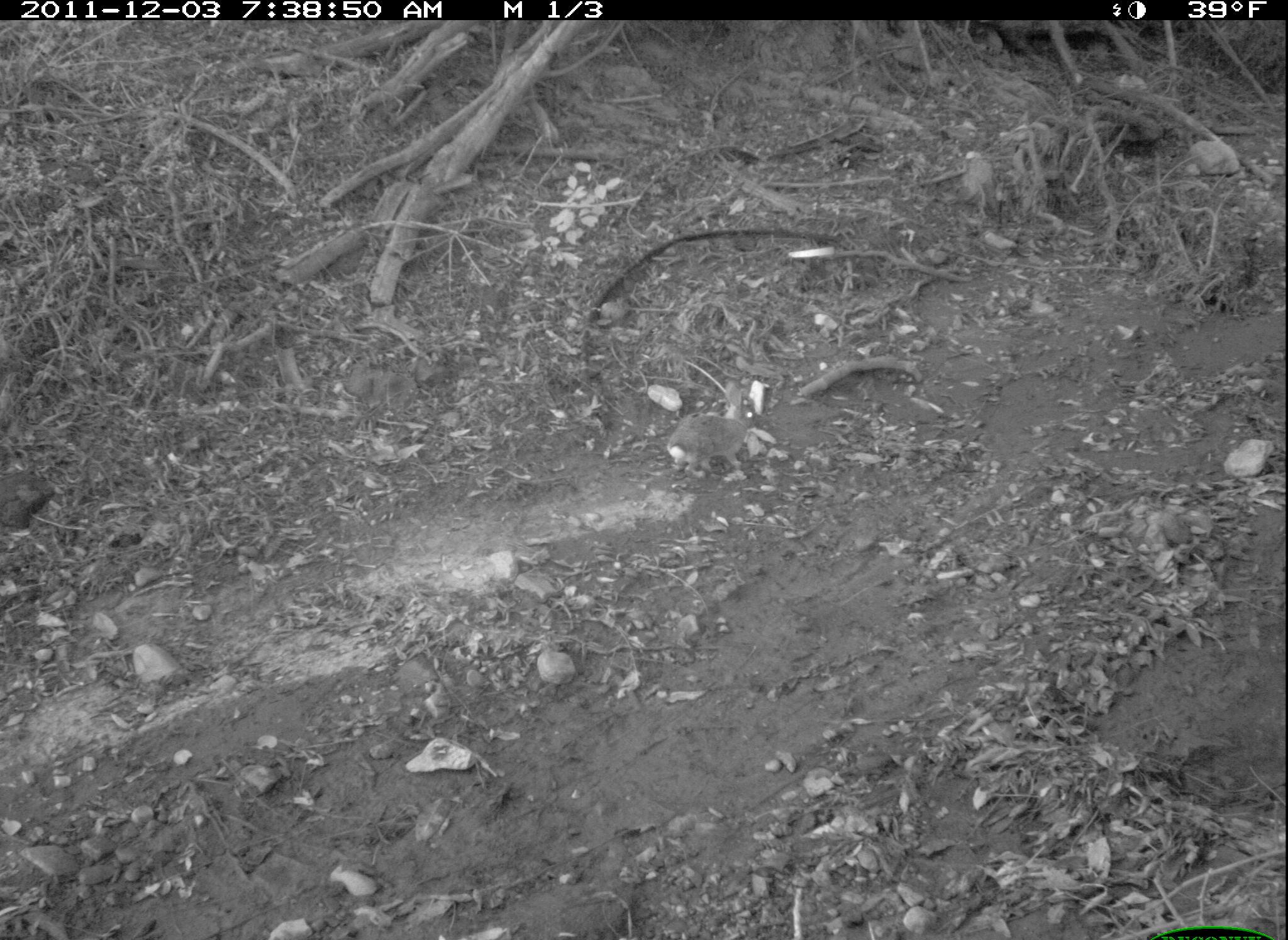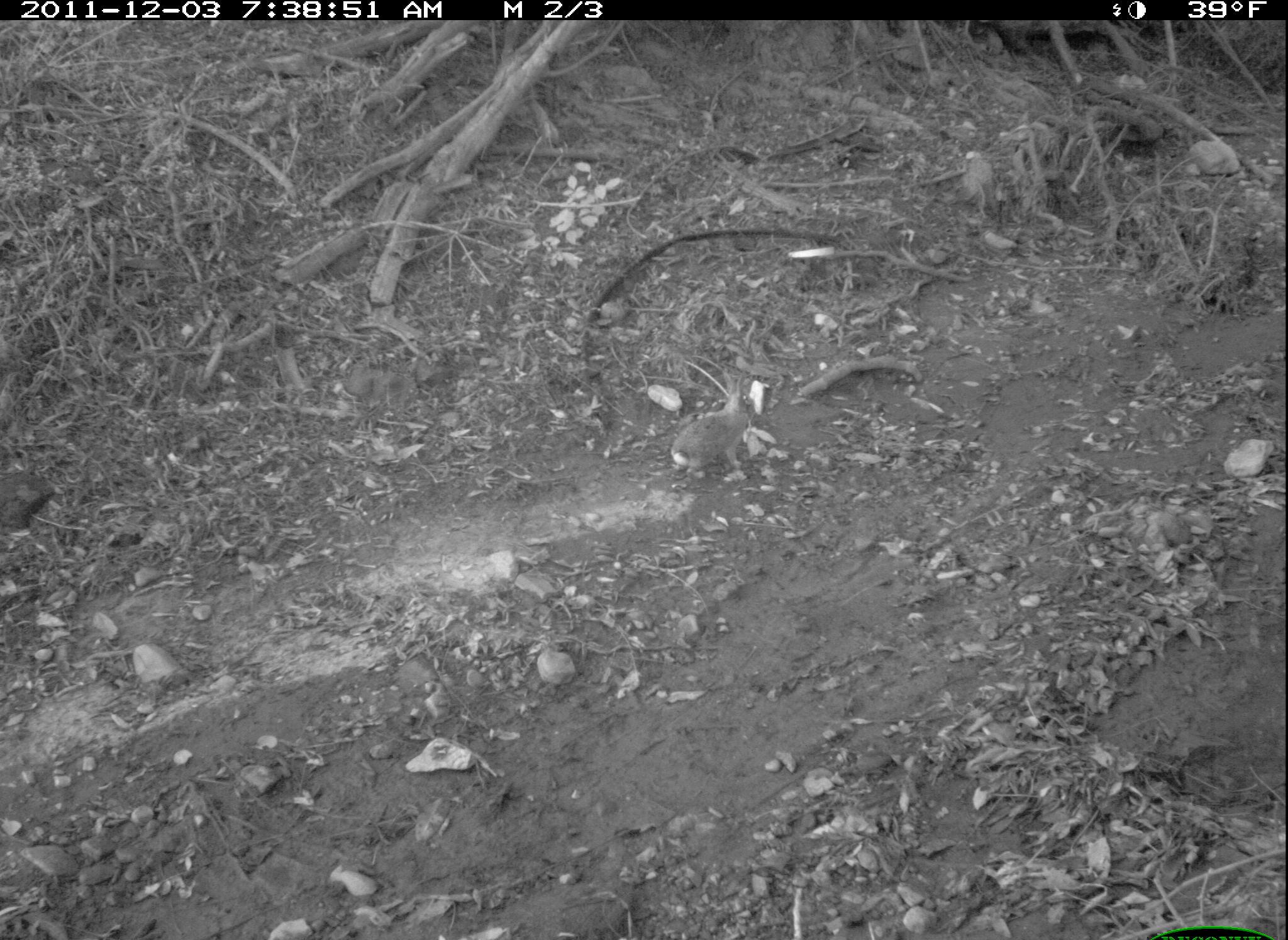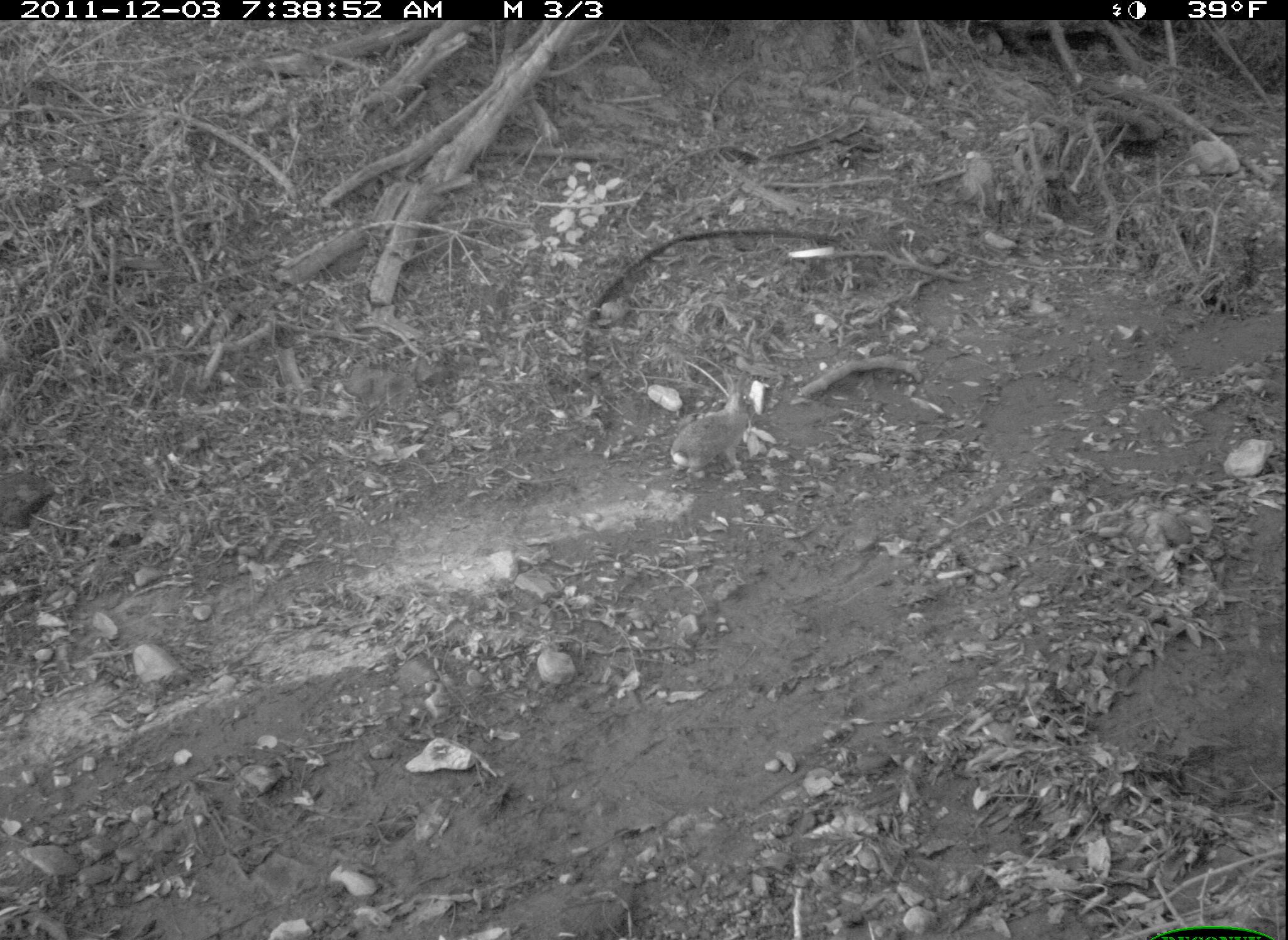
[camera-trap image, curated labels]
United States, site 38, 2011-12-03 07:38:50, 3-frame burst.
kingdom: Animalia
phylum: Chordata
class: Mammalia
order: Lagomorpha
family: Leporidae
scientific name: Leporidae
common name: rabbits and hares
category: rabbit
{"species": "rabbit (rabbits and hares) (Leporidae)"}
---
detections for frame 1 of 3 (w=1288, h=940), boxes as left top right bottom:
rabbit: 654 372 774 485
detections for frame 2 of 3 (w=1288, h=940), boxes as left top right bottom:
rabbit: 646 364 768 496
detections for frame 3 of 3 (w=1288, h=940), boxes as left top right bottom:
rabbit: 660 370 778 485